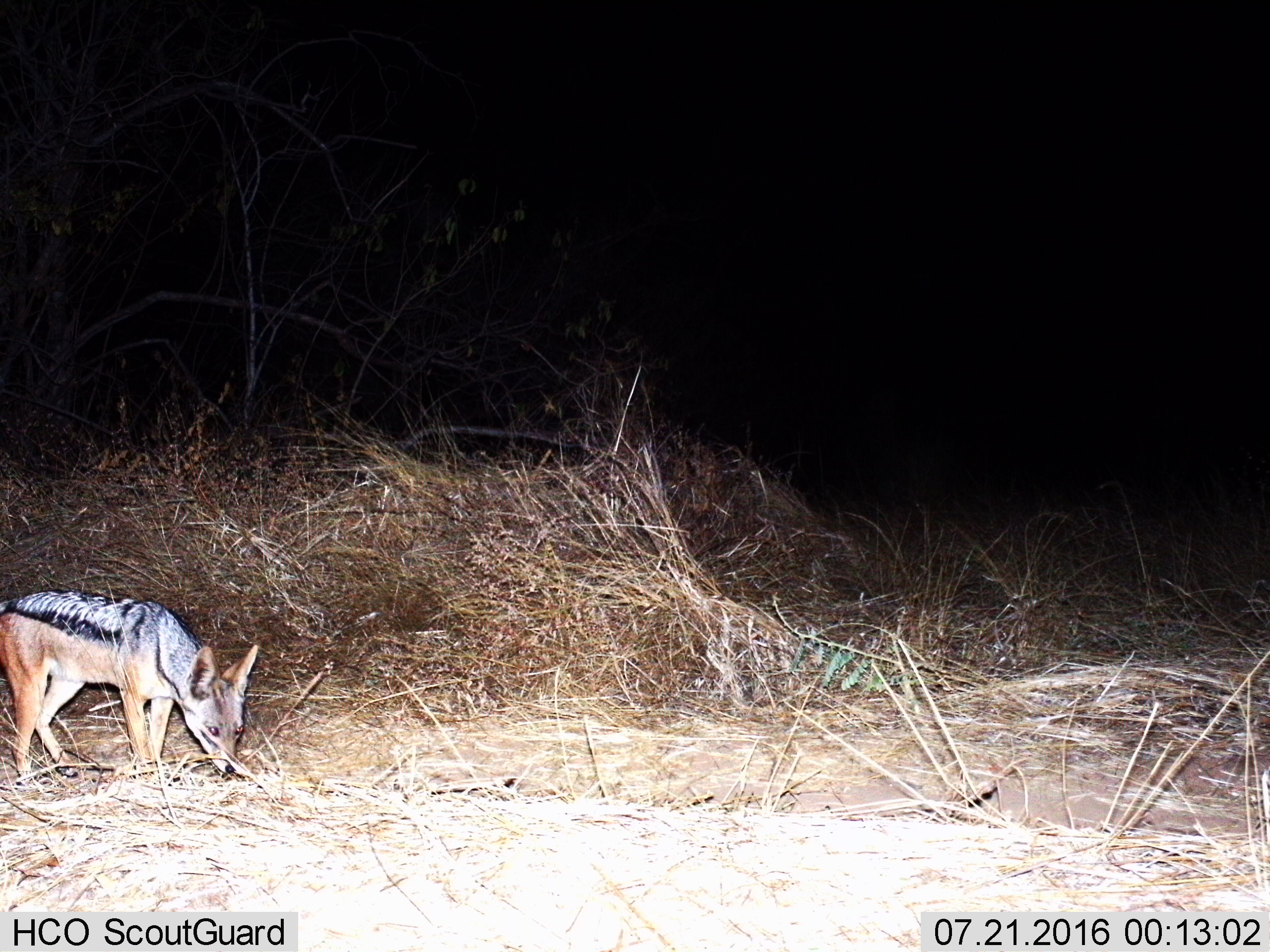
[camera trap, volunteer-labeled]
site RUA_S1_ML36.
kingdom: Animalia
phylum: Chordata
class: Mammalia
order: Carnivora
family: Canidae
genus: Lupulella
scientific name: Lupulella mesomelas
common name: black-backed jackal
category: jackalblackbacked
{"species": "jackalblackbacked (black-backed jackal) (Lupulella mesomelas)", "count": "1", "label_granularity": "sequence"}